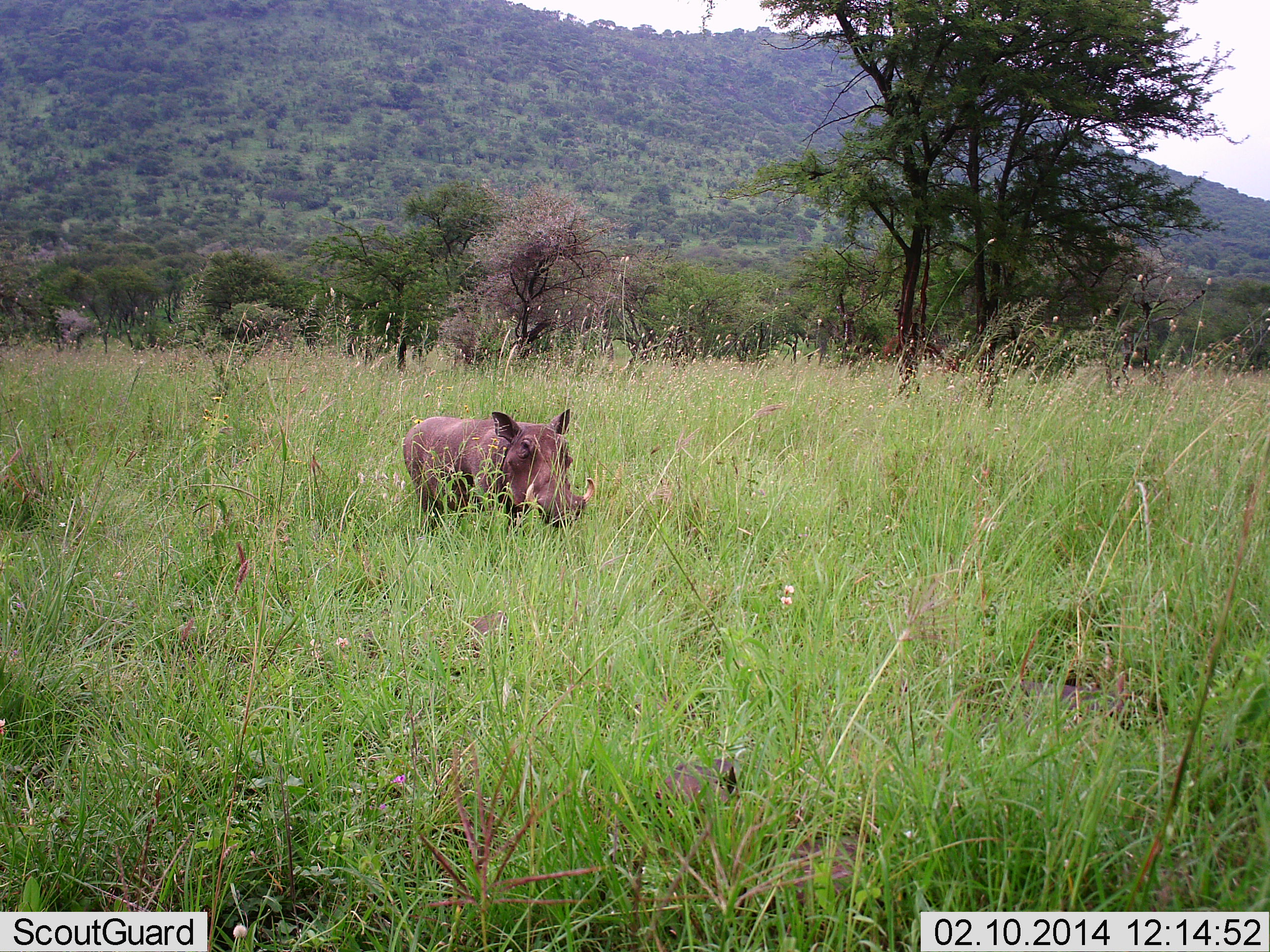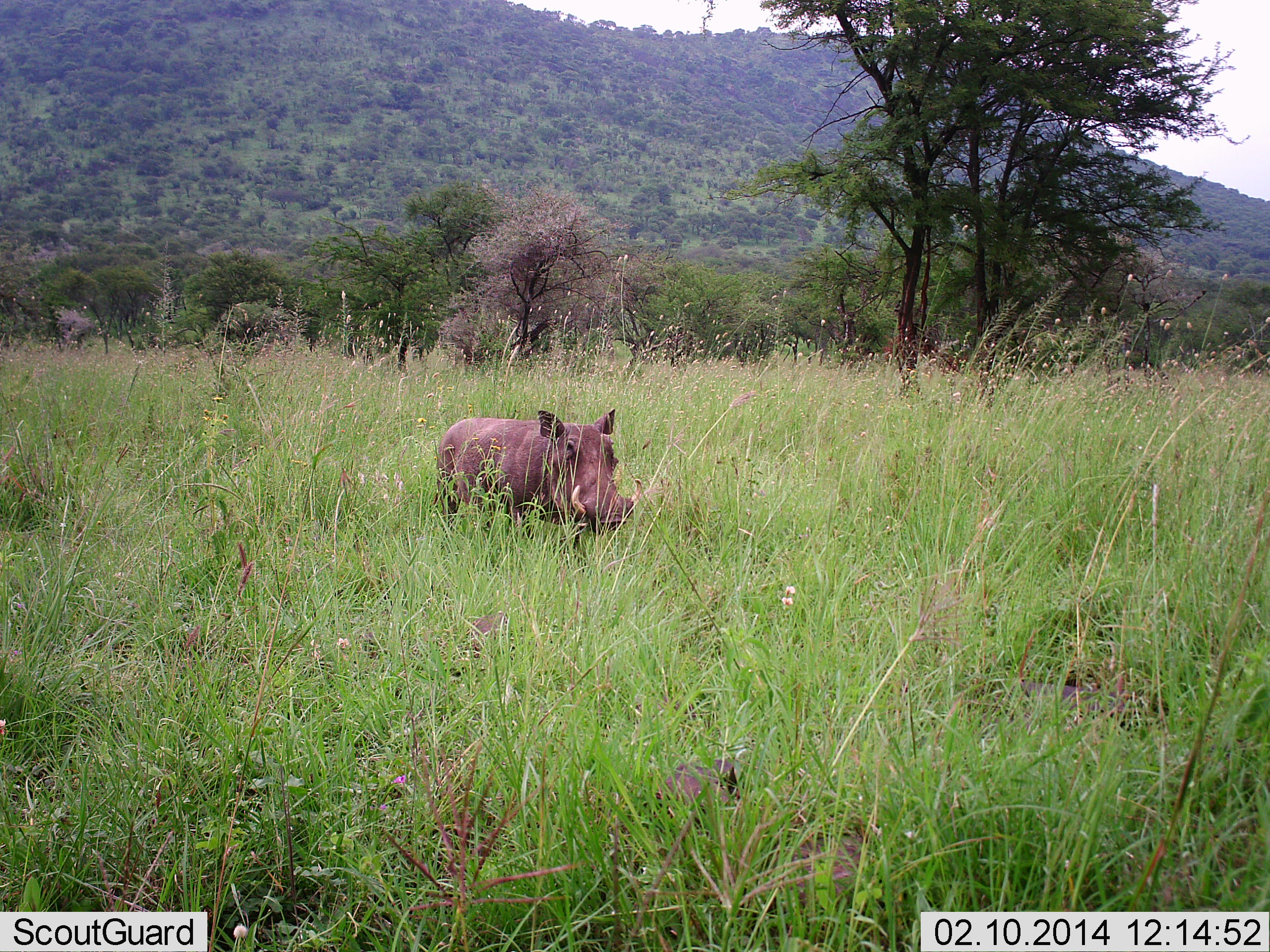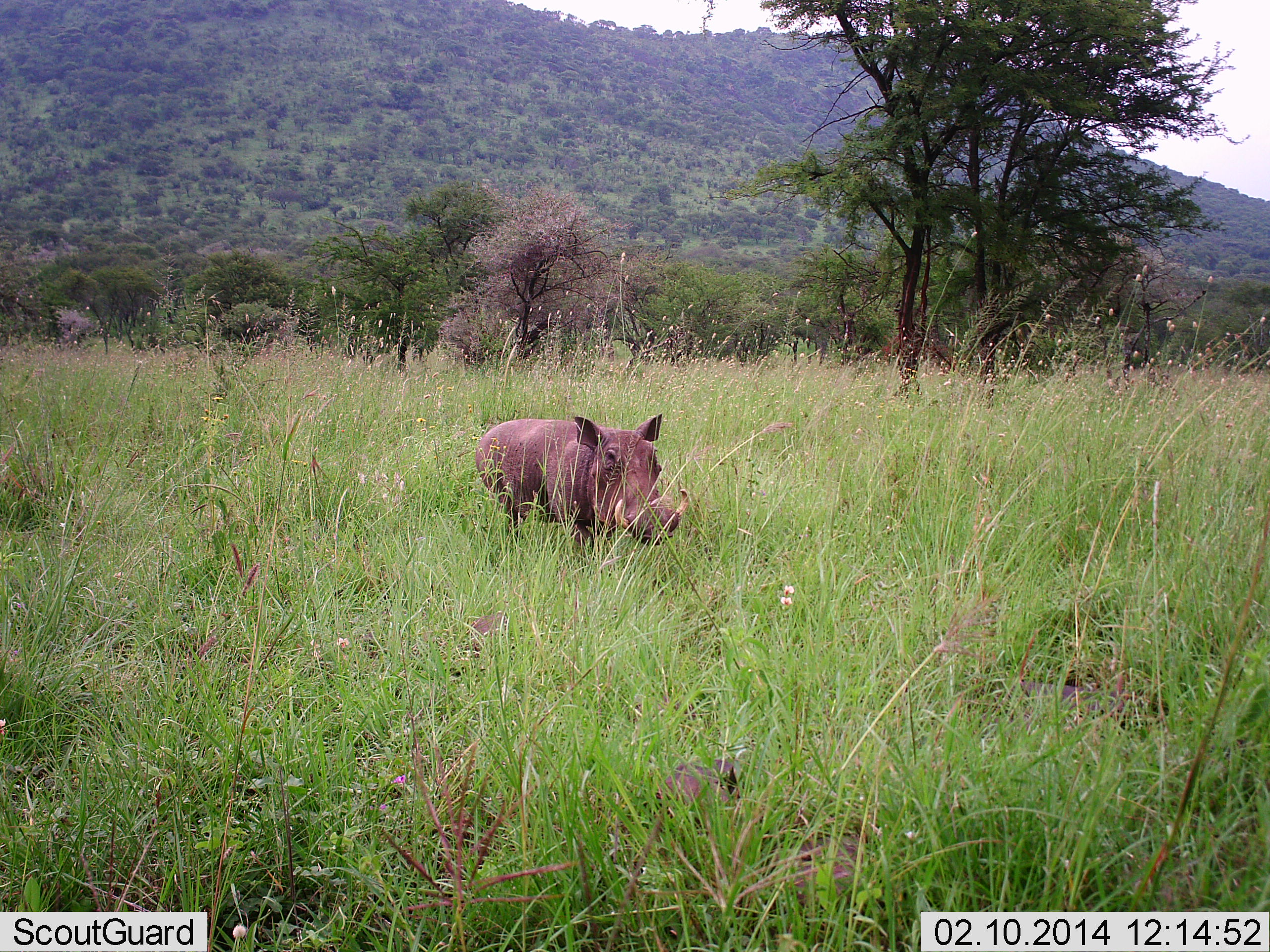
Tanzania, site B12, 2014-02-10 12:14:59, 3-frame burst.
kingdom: Animalia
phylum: Chordata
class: Mammalia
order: Artiodactyla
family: Suidae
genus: Phacochoerus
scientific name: Phacochoerus africanus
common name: warthog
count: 1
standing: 10%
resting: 0%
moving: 100%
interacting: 0%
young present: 0%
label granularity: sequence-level